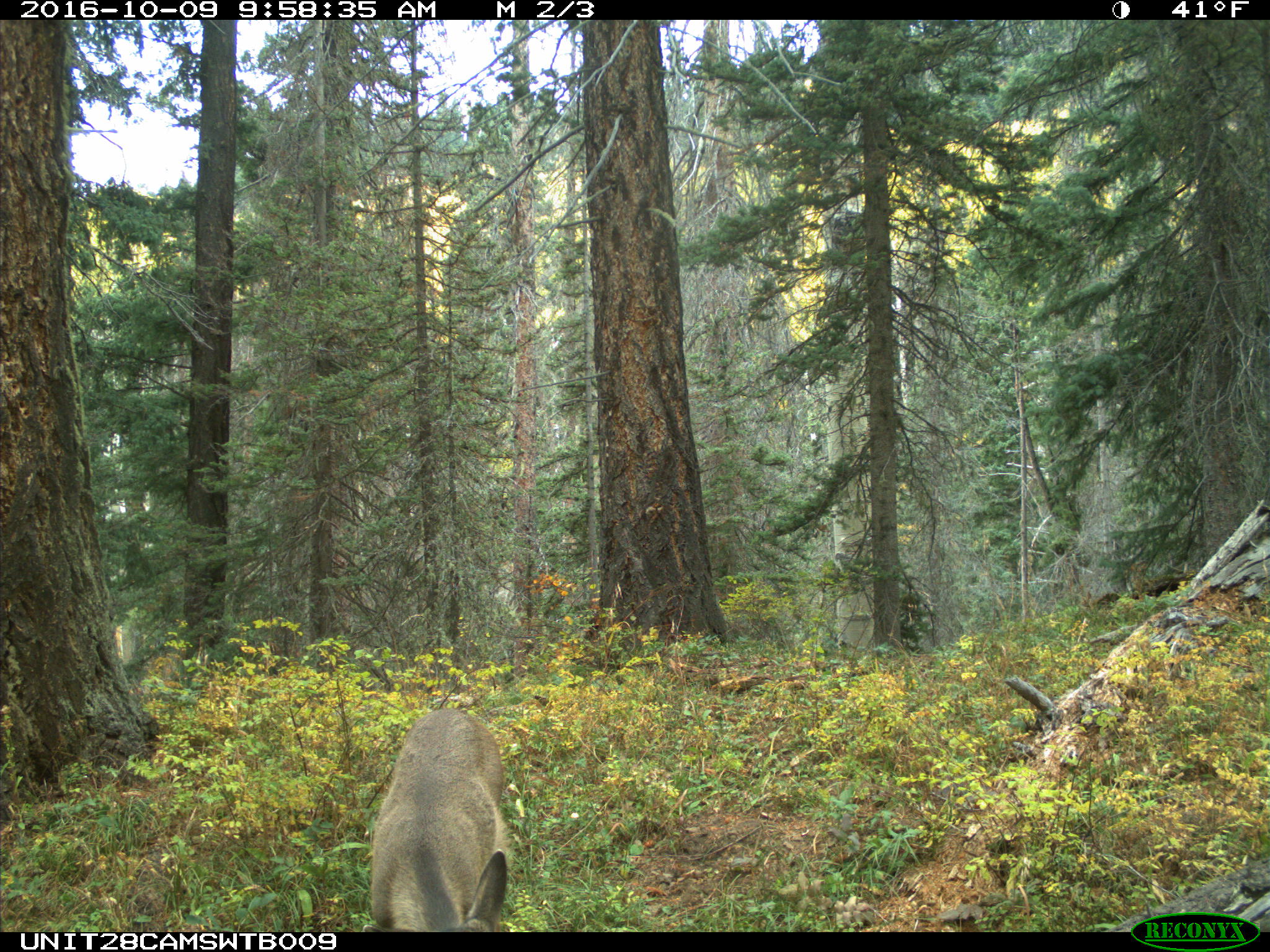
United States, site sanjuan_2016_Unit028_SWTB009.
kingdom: Animalia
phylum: Chordata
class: Mammalia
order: Artiodactyla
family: Cervidae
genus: Odocoileus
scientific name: Odocoileus hemionus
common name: mule deer